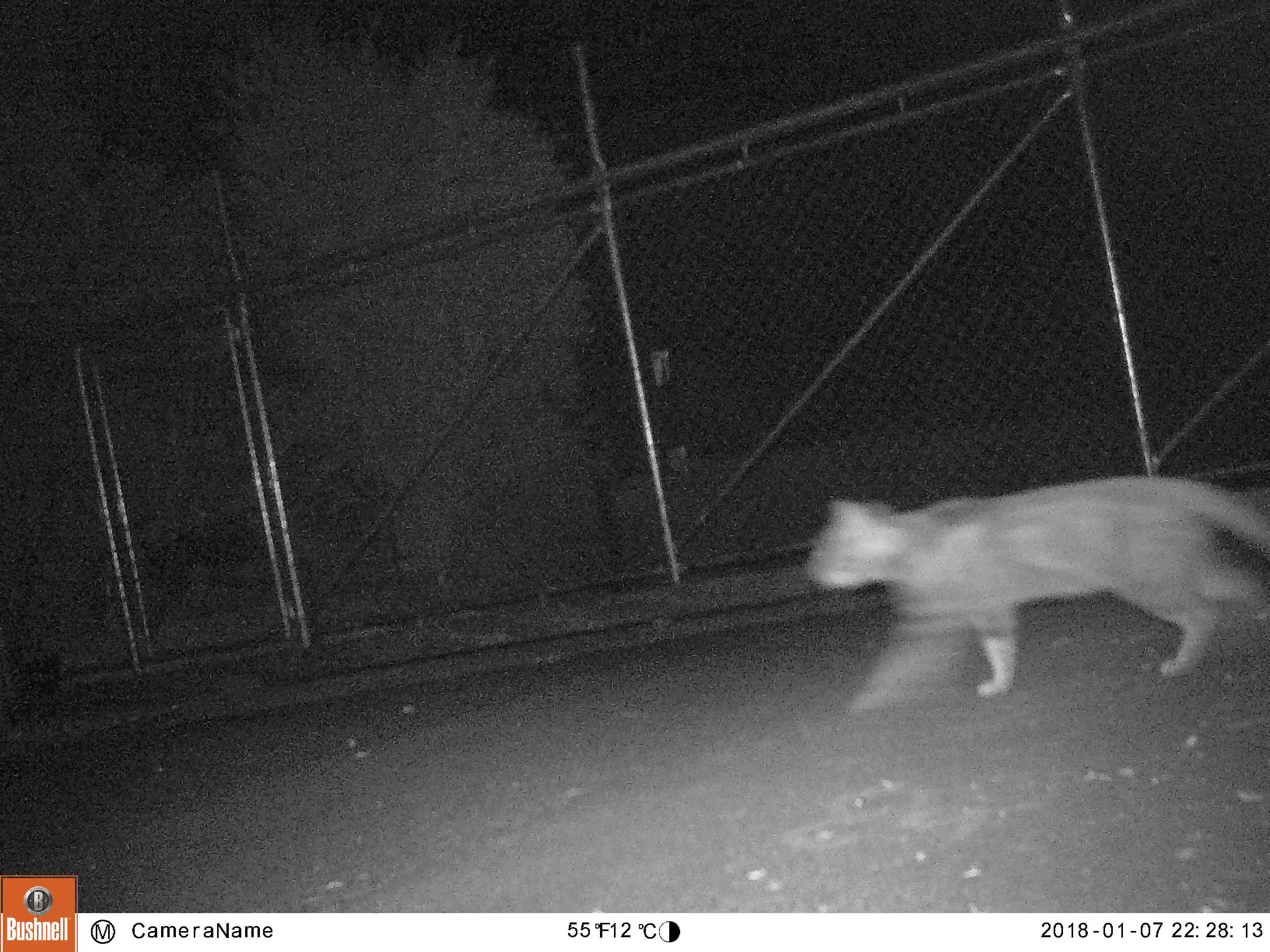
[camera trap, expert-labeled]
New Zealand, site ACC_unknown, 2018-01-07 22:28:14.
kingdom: Animalia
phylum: Chordata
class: Mammalia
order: Carnivora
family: Felidae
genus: Felis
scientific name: Felis catus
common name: domestic cat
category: cat